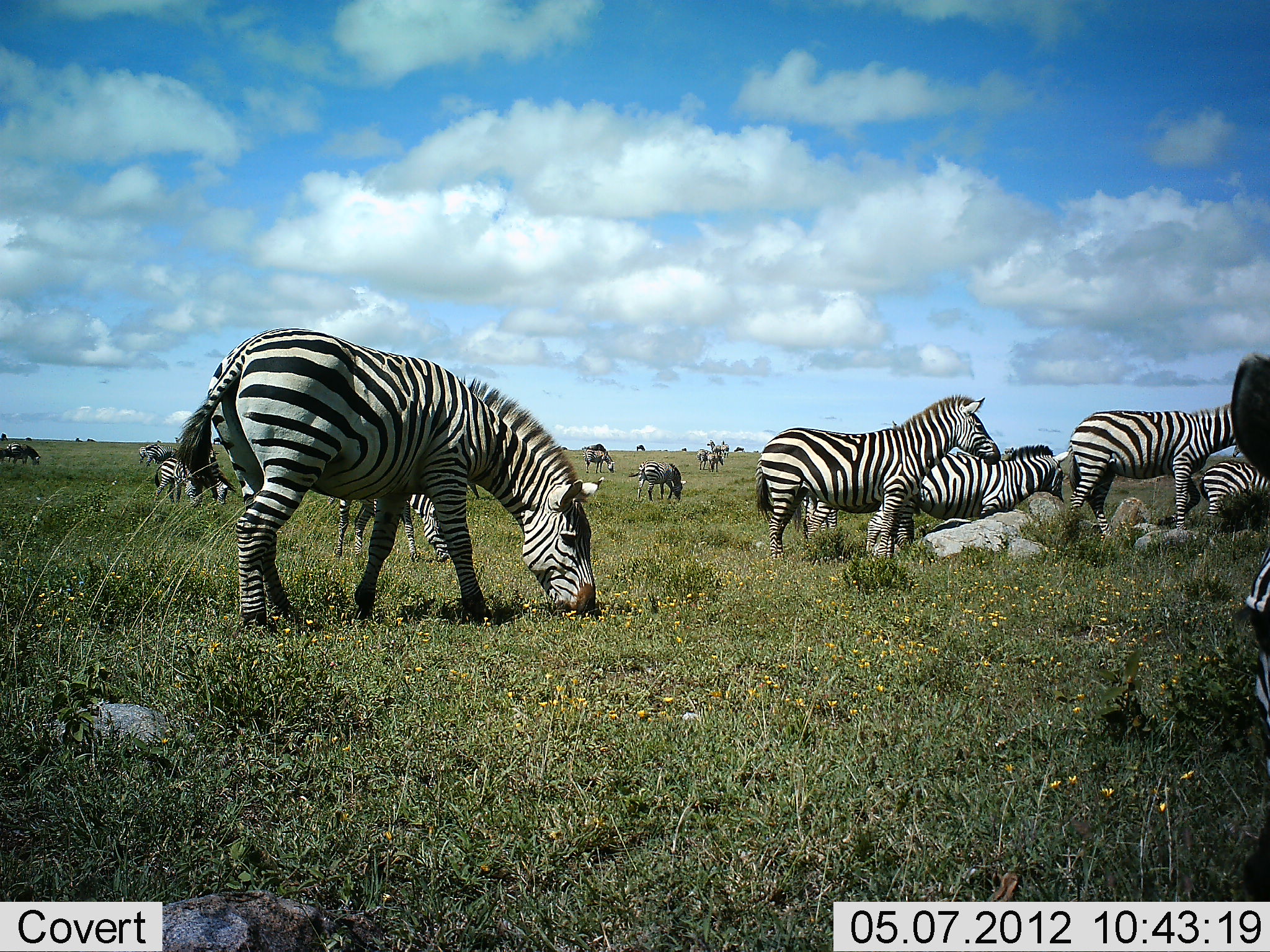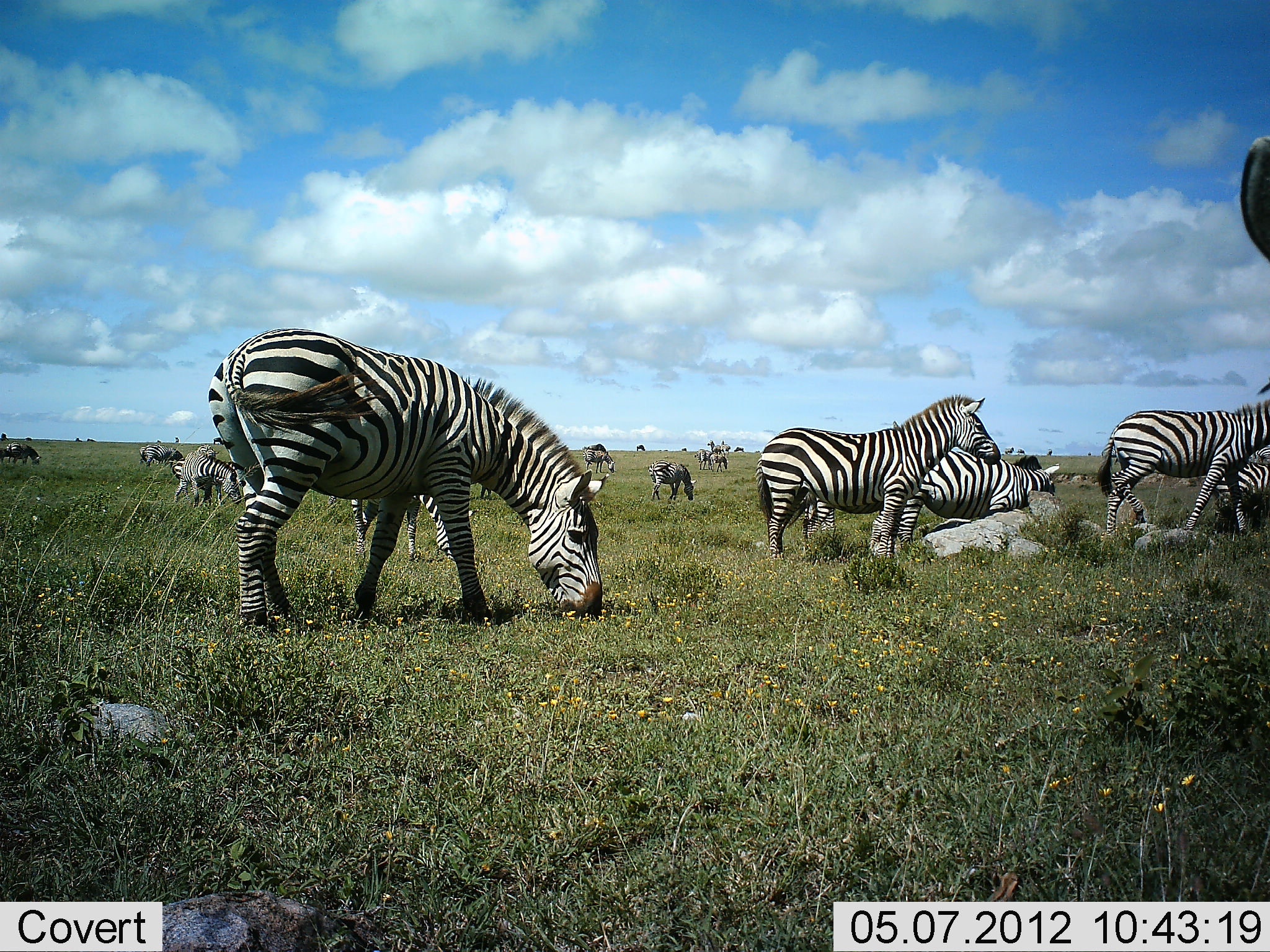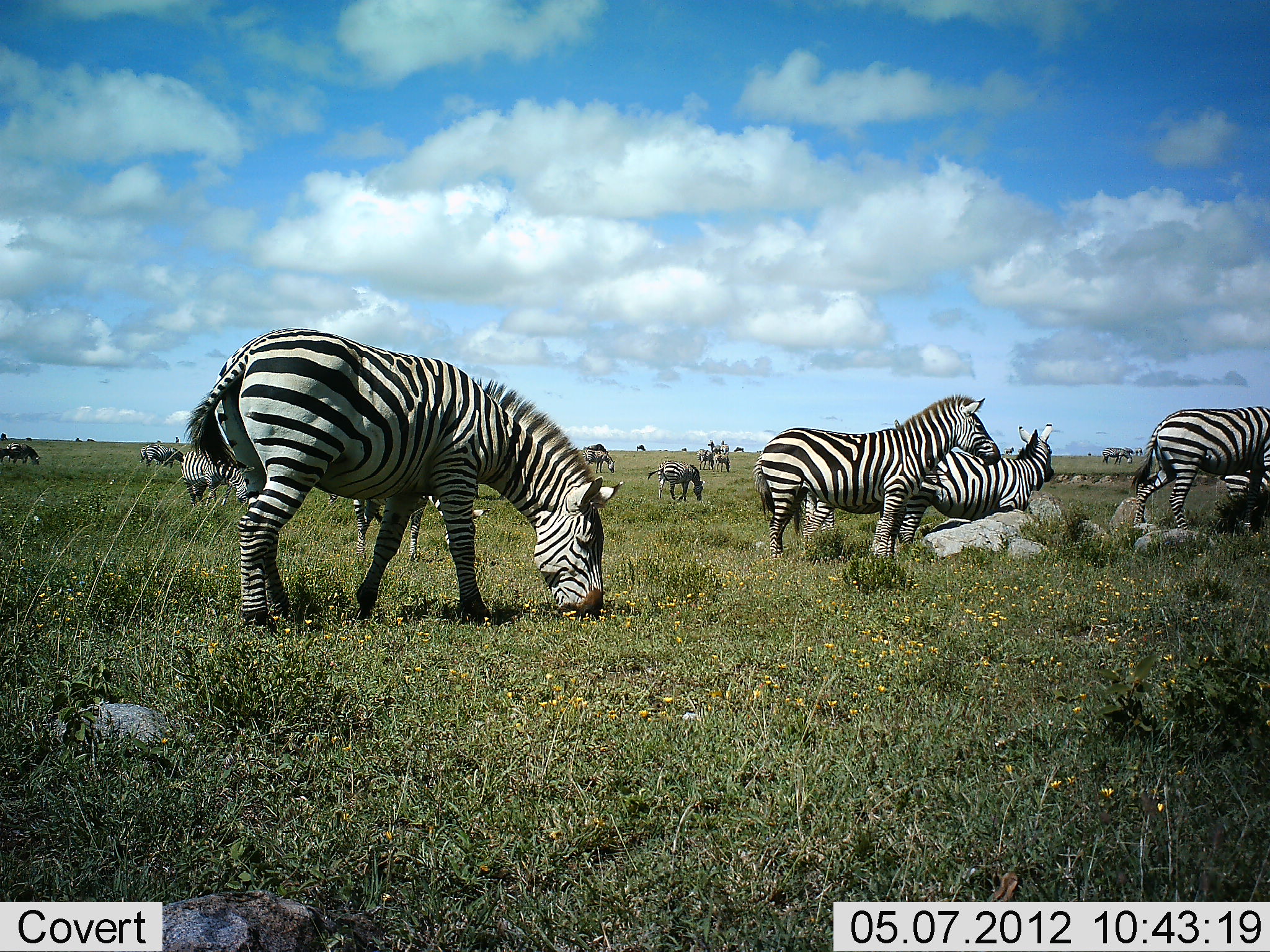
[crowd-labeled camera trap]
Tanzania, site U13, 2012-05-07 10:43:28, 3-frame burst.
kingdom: Animalia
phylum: Chordata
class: Mammalia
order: Perissodactyla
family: Equidae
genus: Equus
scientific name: Equus quagga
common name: plains zebra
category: zebra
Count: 11-50.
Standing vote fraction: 80%.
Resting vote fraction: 0%.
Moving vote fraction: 20%.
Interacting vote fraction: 0%.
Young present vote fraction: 10%.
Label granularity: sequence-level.